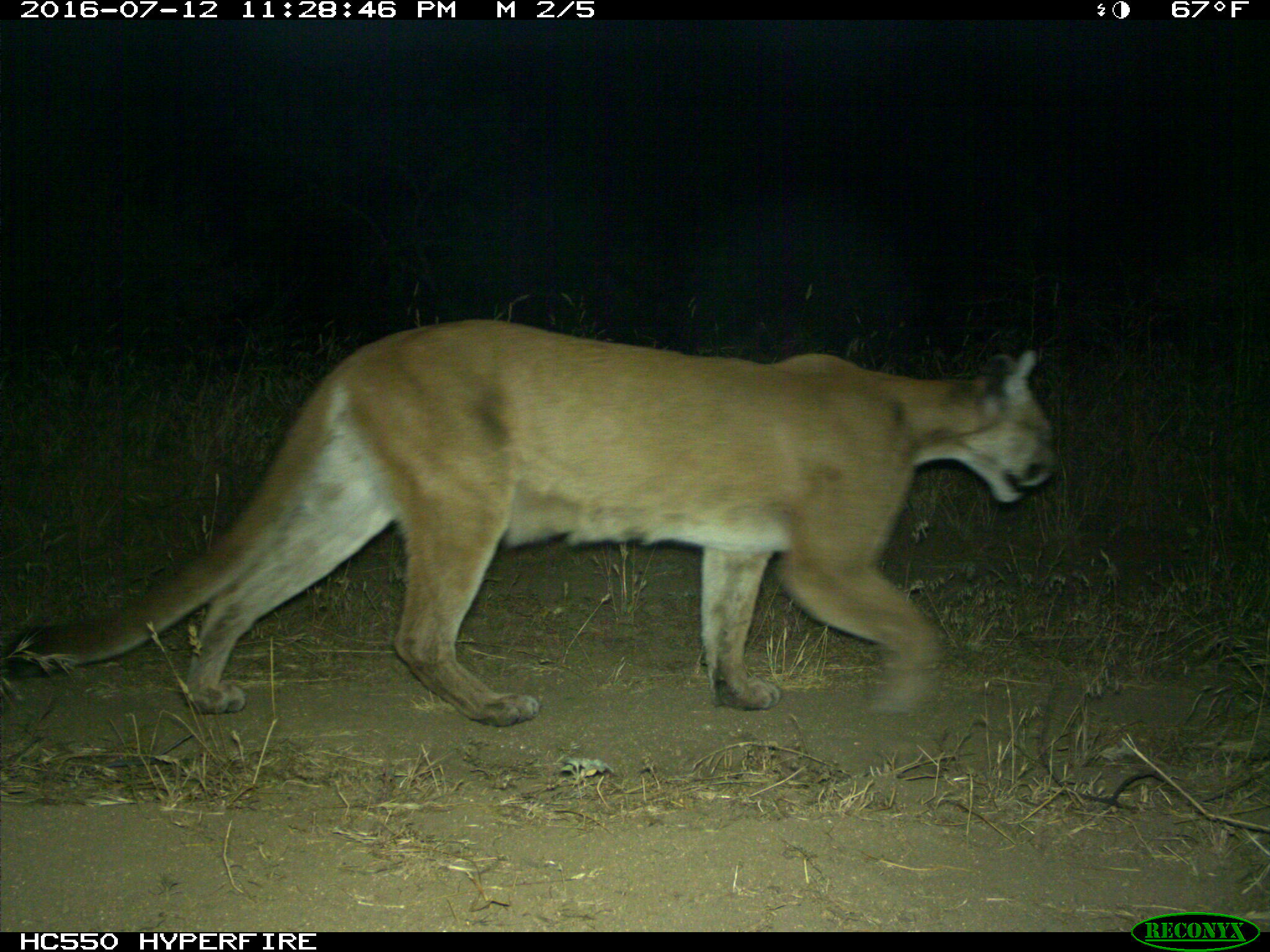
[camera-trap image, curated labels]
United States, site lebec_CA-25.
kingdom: Animalia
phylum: Chordata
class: Mammalia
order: Carnivora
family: Felidae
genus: Puma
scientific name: Puma concolor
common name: mountain lion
Puma concolor (mountain lion).